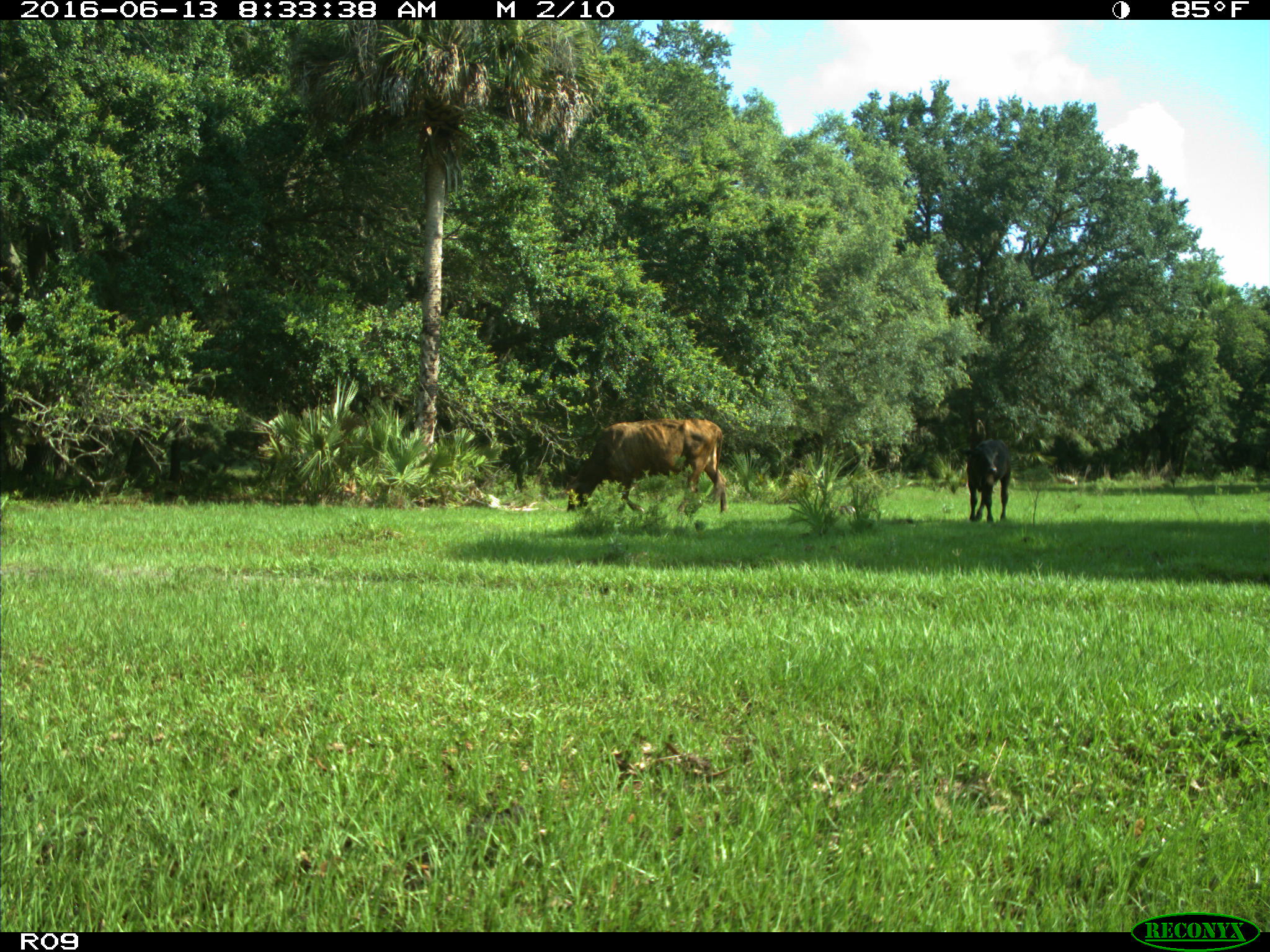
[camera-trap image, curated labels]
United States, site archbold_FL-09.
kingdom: Animalia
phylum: Chordata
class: Mammalia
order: Artiodactyla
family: Bovidae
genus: Bos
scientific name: Bos taurus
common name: domestic cow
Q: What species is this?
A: Bos taurus (domestic cow).